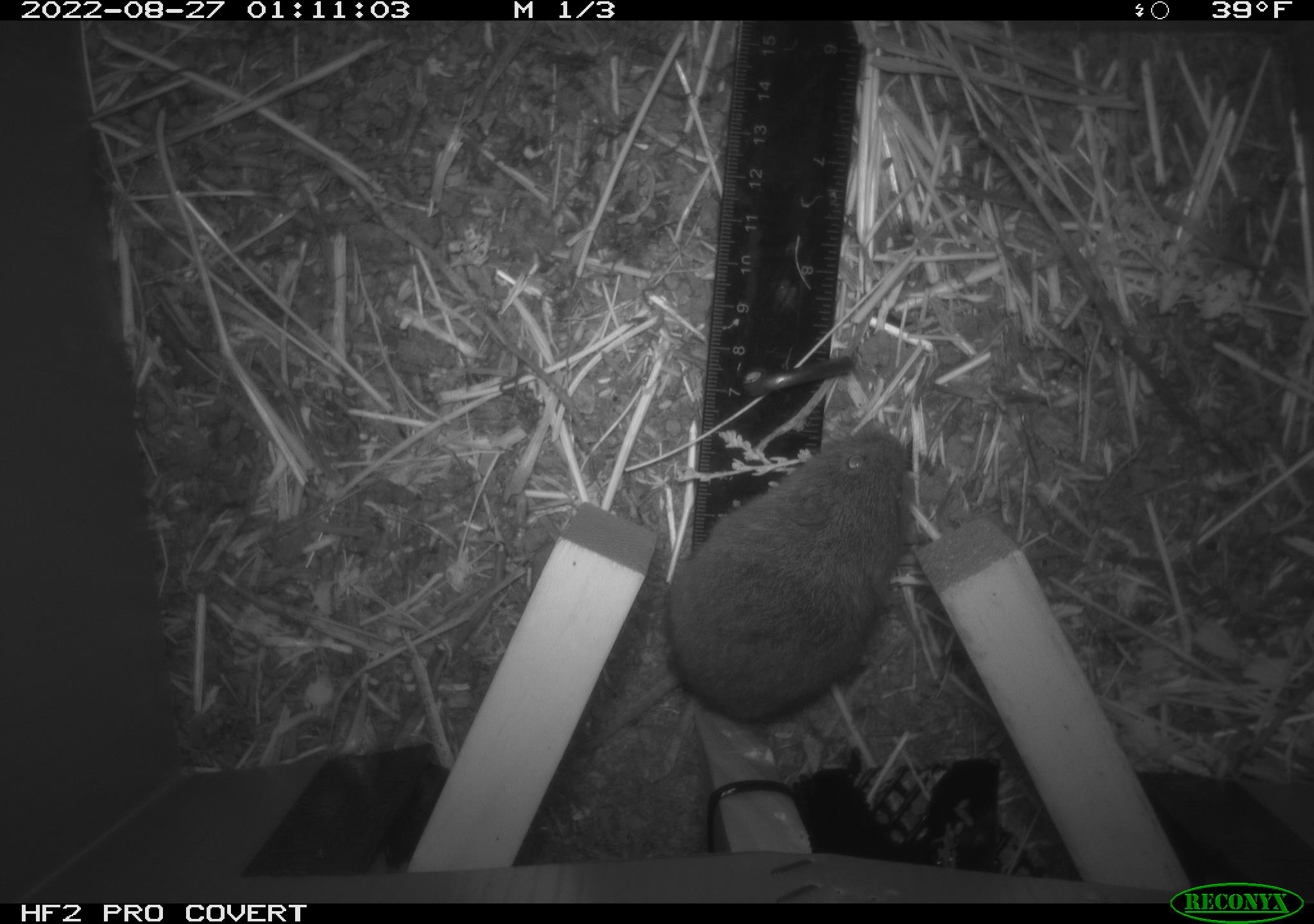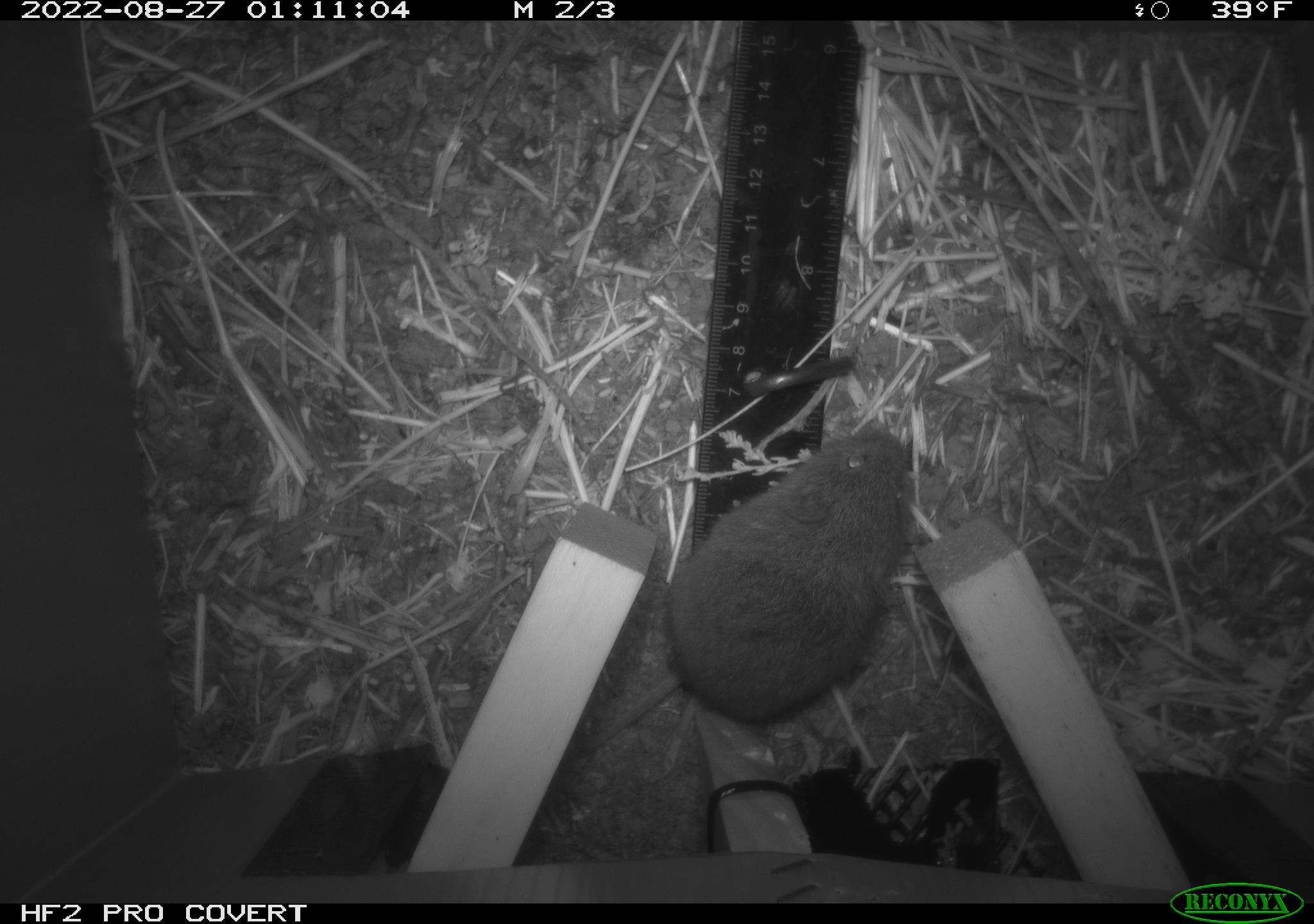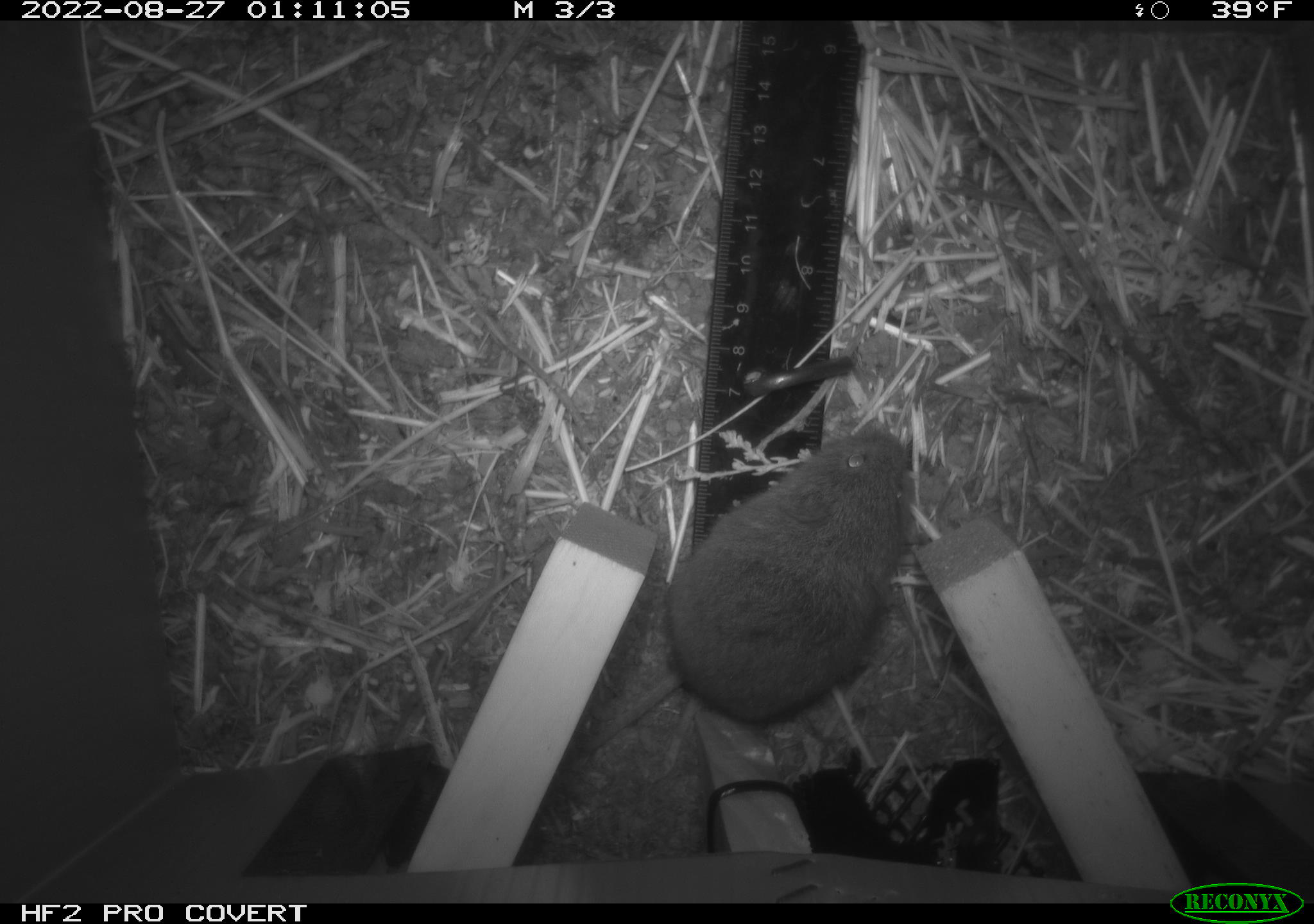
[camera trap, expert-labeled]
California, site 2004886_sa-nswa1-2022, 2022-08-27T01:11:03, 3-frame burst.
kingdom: Animalia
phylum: Chordata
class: Mammalia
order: Rodentia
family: Cricetidae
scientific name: Cricetidae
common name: hamsters, voles, lemmings, and allies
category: cricetidae family